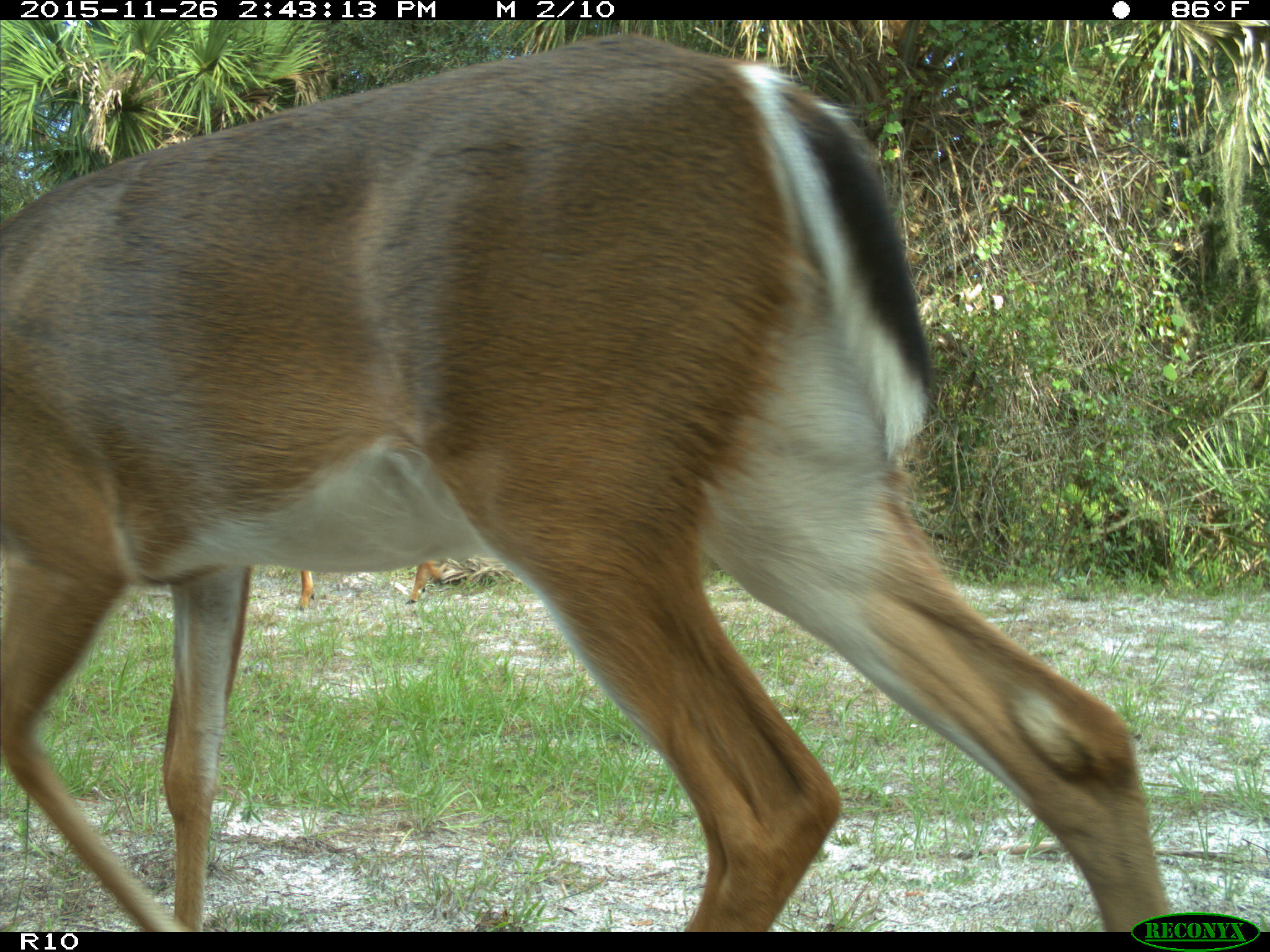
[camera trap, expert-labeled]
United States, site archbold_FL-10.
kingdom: Animalia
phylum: Chordata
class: Mammalia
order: Artiodactyla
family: Cervidae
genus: Odocoileus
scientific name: Odocoileus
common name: deer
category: unidentified deer